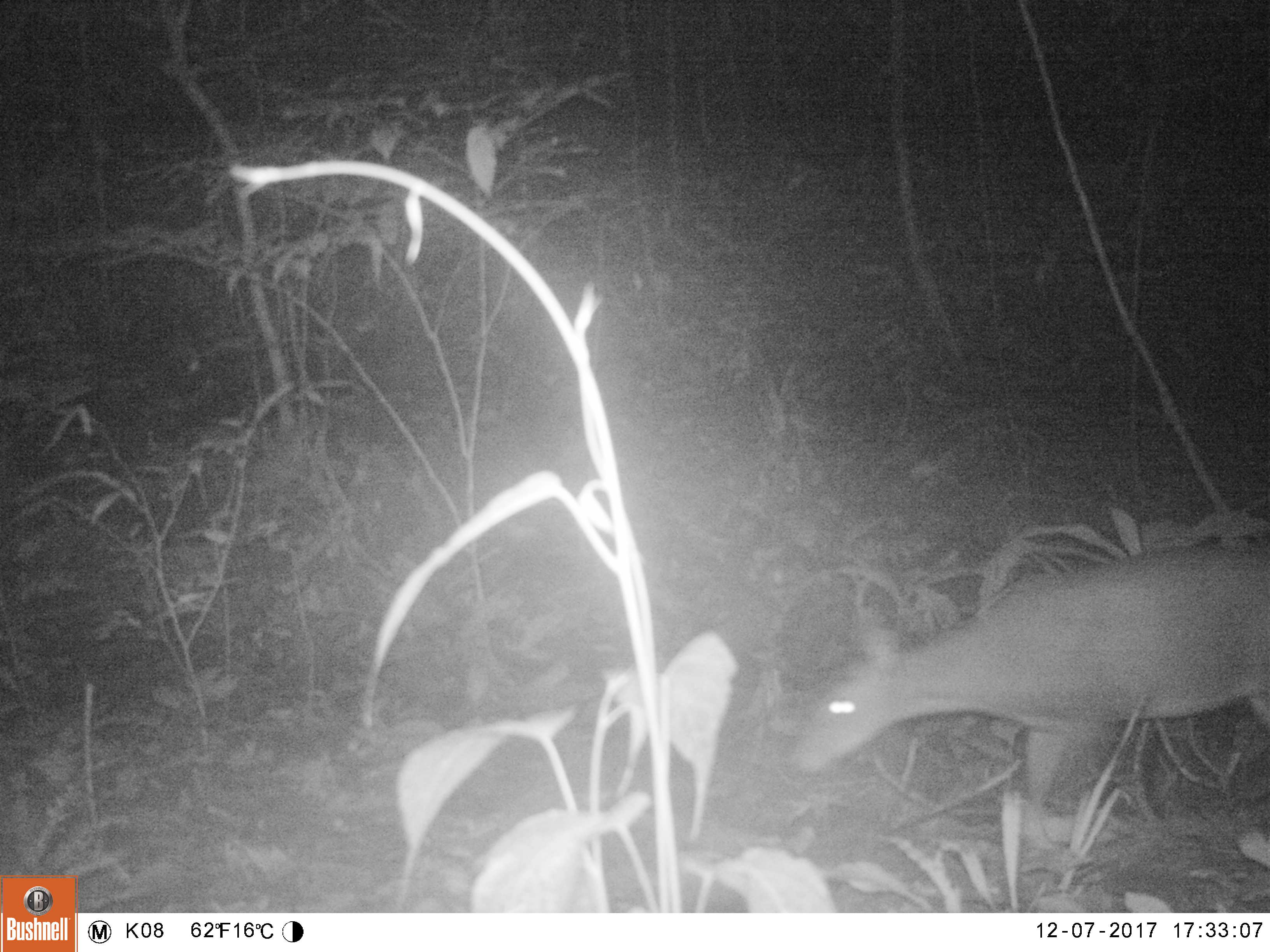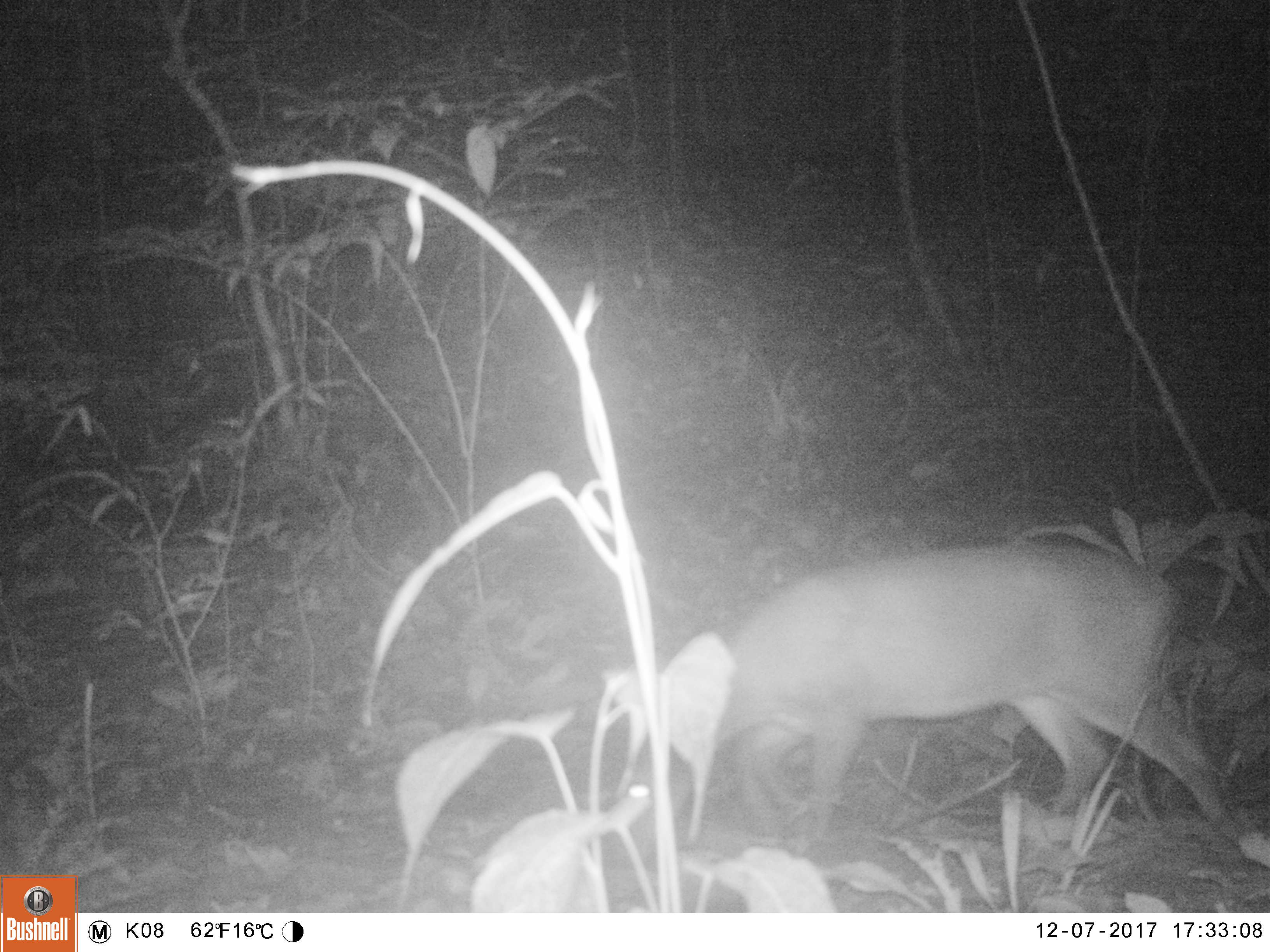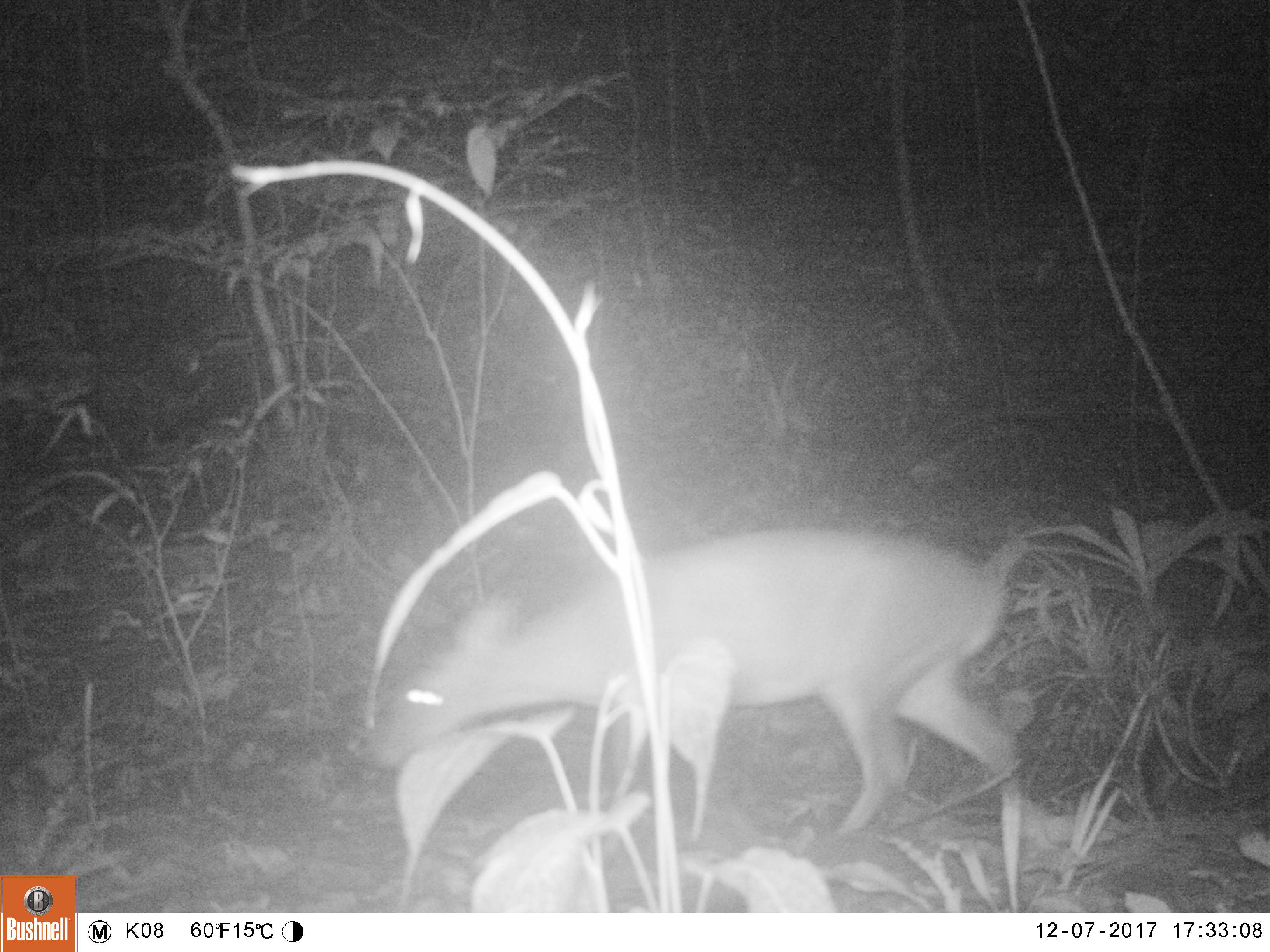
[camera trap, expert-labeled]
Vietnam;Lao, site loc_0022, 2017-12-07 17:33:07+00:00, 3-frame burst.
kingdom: Animalia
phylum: Chordata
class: Mammalia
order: Artiodactyla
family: Cervidae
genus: Muntiacus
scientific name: Muntiacus vuquangensis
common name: large-antlered muntjac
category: large antlered muntjac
Large antlered muntjac (large-antlered muntjac) (Muntiacus vuquangensis). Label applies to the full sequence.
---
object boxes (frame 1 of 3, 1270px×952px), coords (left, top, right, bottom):
large antlered muntjac: (789, 530, 1268, 802)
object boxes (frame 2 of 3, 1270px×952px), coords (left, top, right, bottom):
large antlered muntjac: (626, 541, 1243, 841)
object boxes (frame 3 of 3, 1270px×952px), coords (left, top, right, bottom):
large antlered muntjac: (370, 531, 1032, 835)